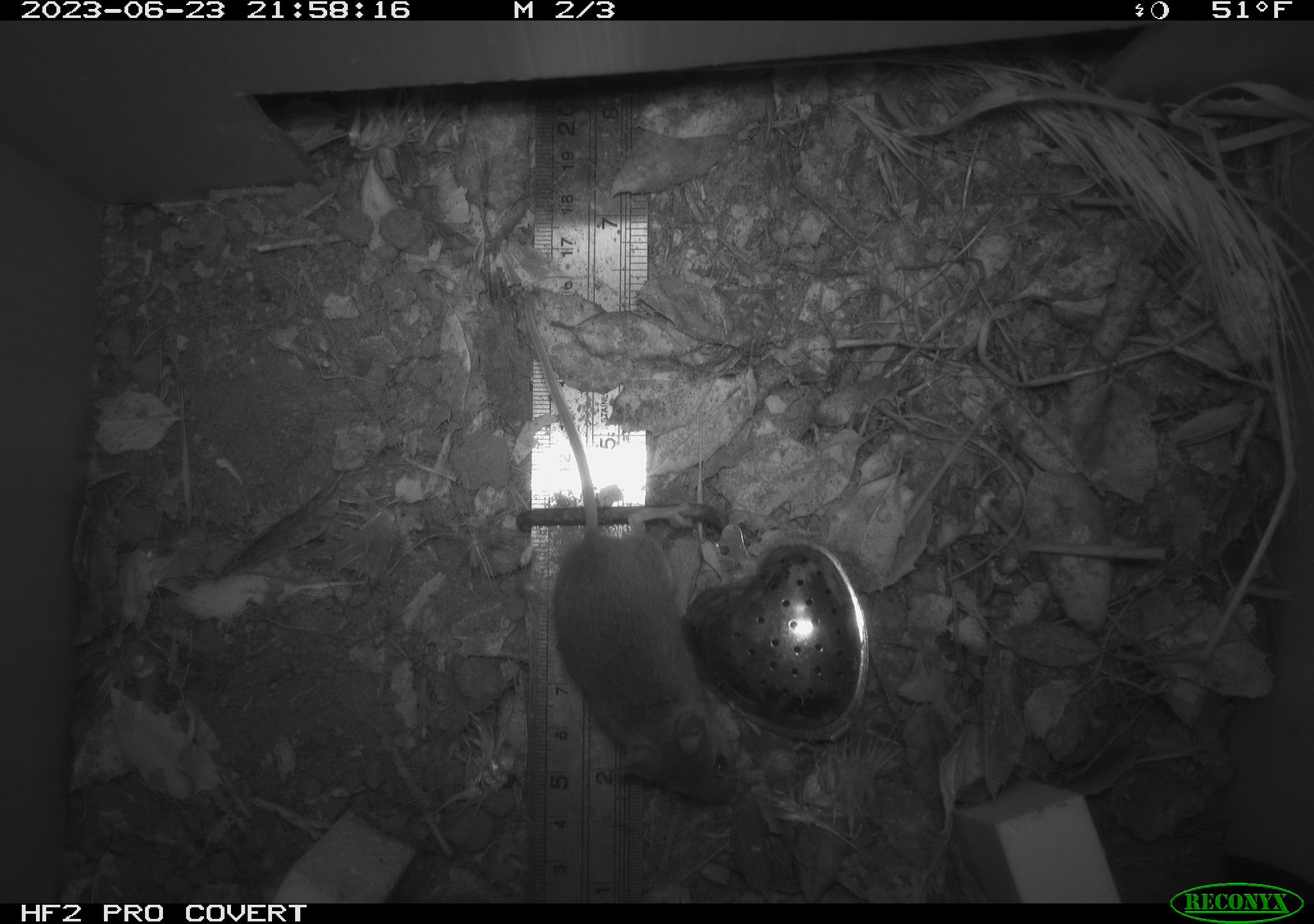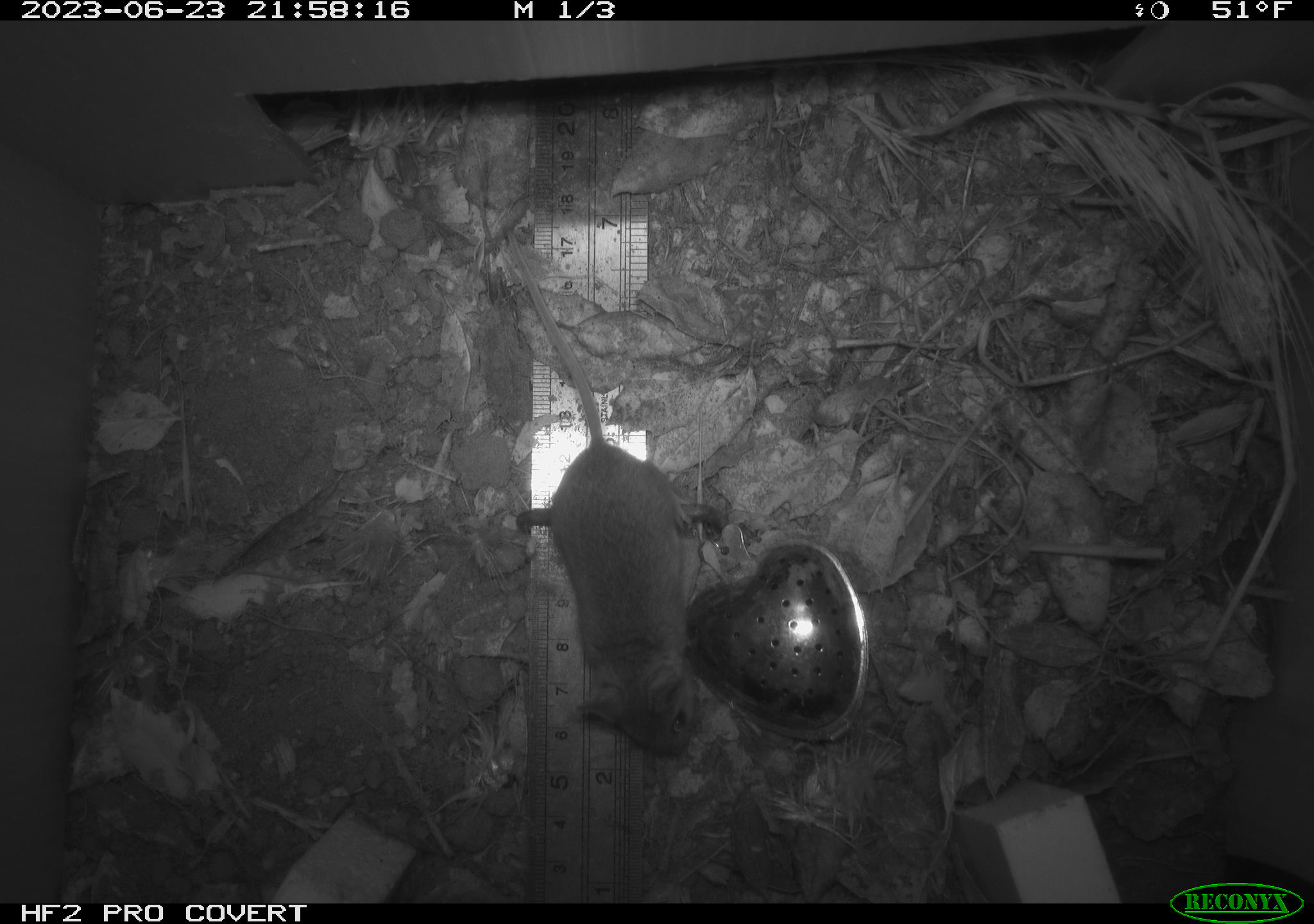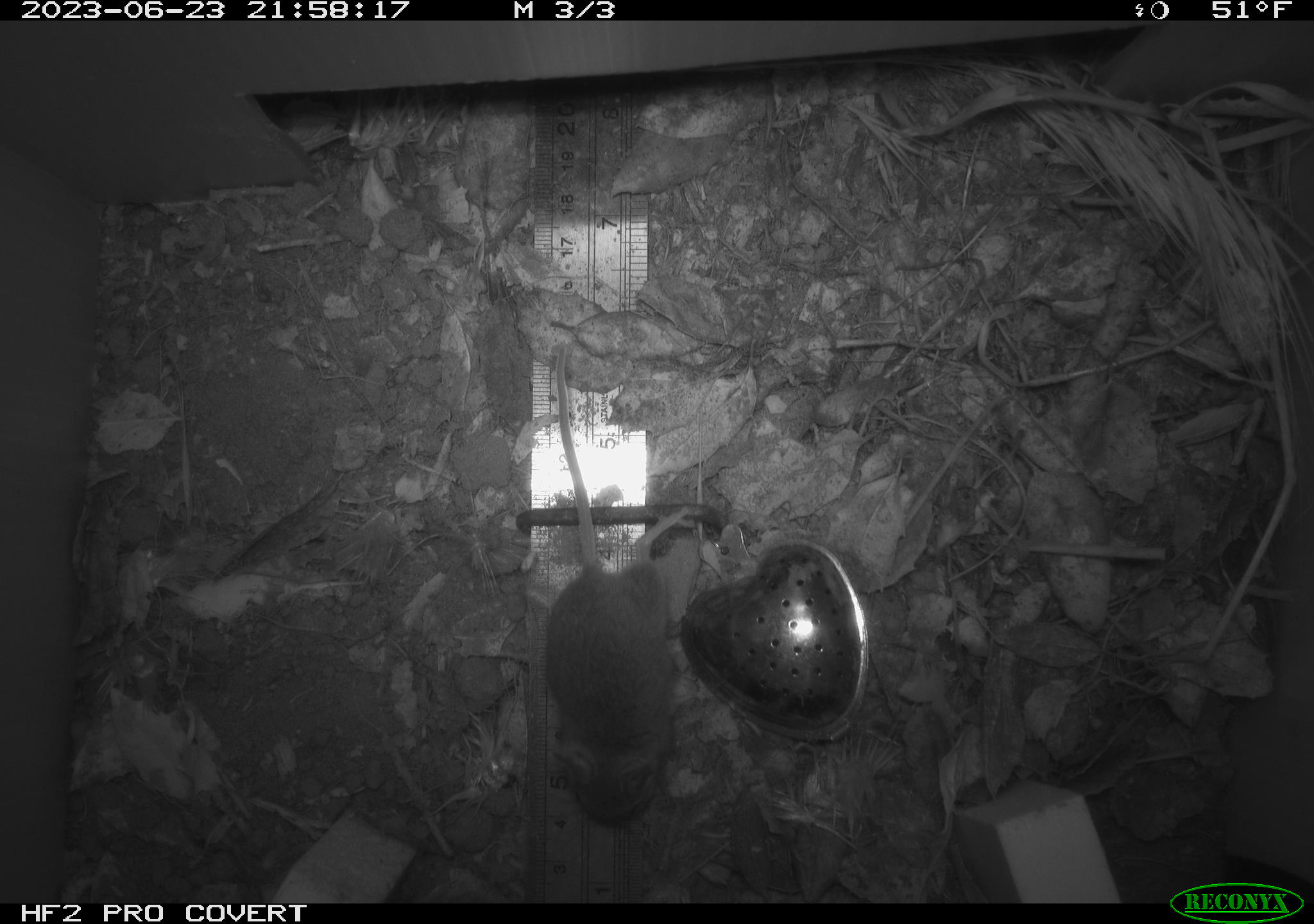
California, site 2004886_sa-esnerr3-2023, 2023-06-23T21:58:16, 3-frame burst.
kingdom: Animalia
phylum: Chordata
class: Mammalia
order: Rodentia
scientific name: Rodentia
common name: mouse species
Mouse species (Rodentia).